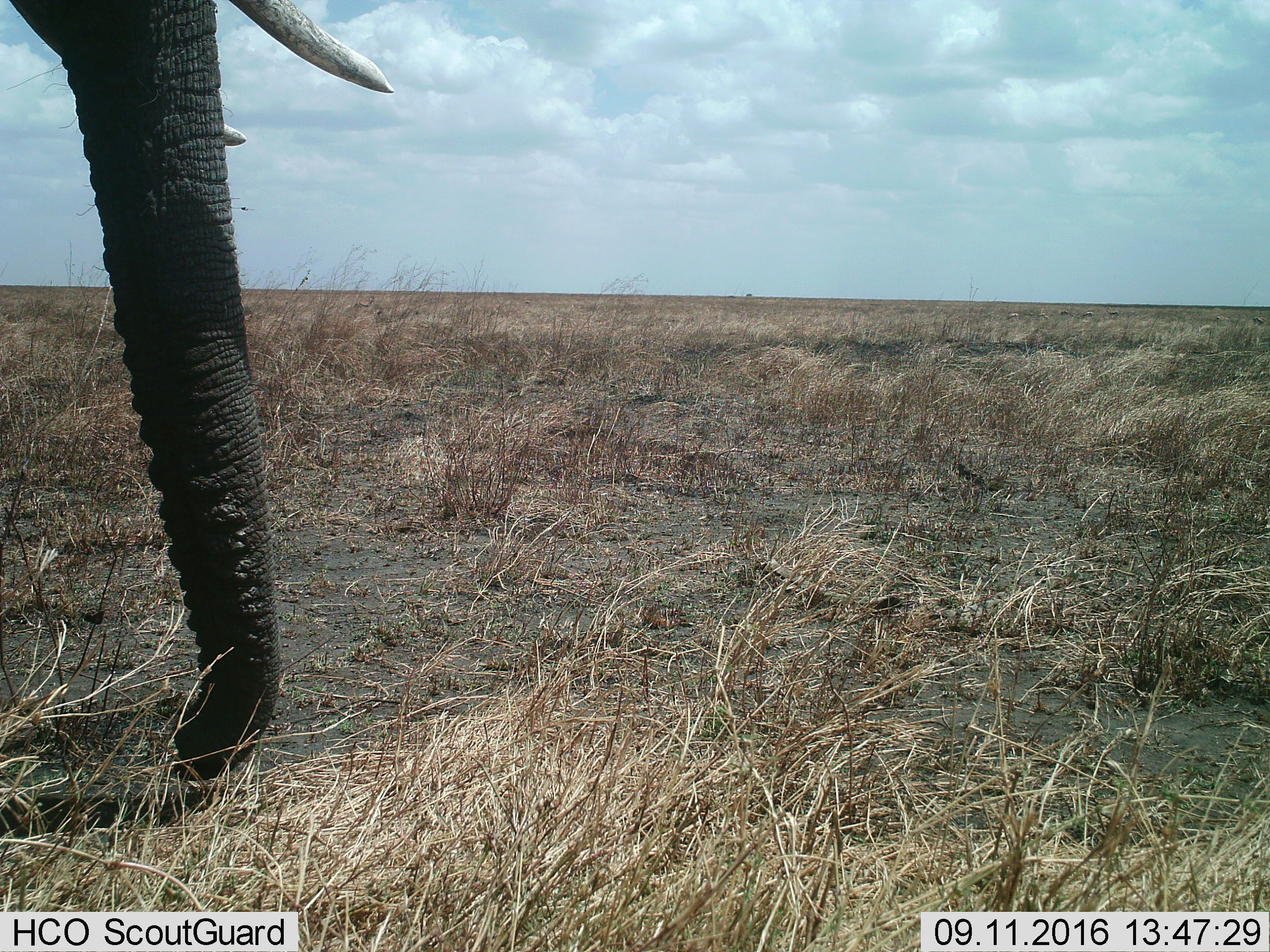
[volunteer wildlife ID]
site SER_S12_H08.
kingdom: Animalia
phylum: Chordata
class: Mammalia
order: Proboscidea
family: Elephantidae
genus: Loxodonta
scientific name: Loxodonta africana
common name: african bush elephant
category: elephant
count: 1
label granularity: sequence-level